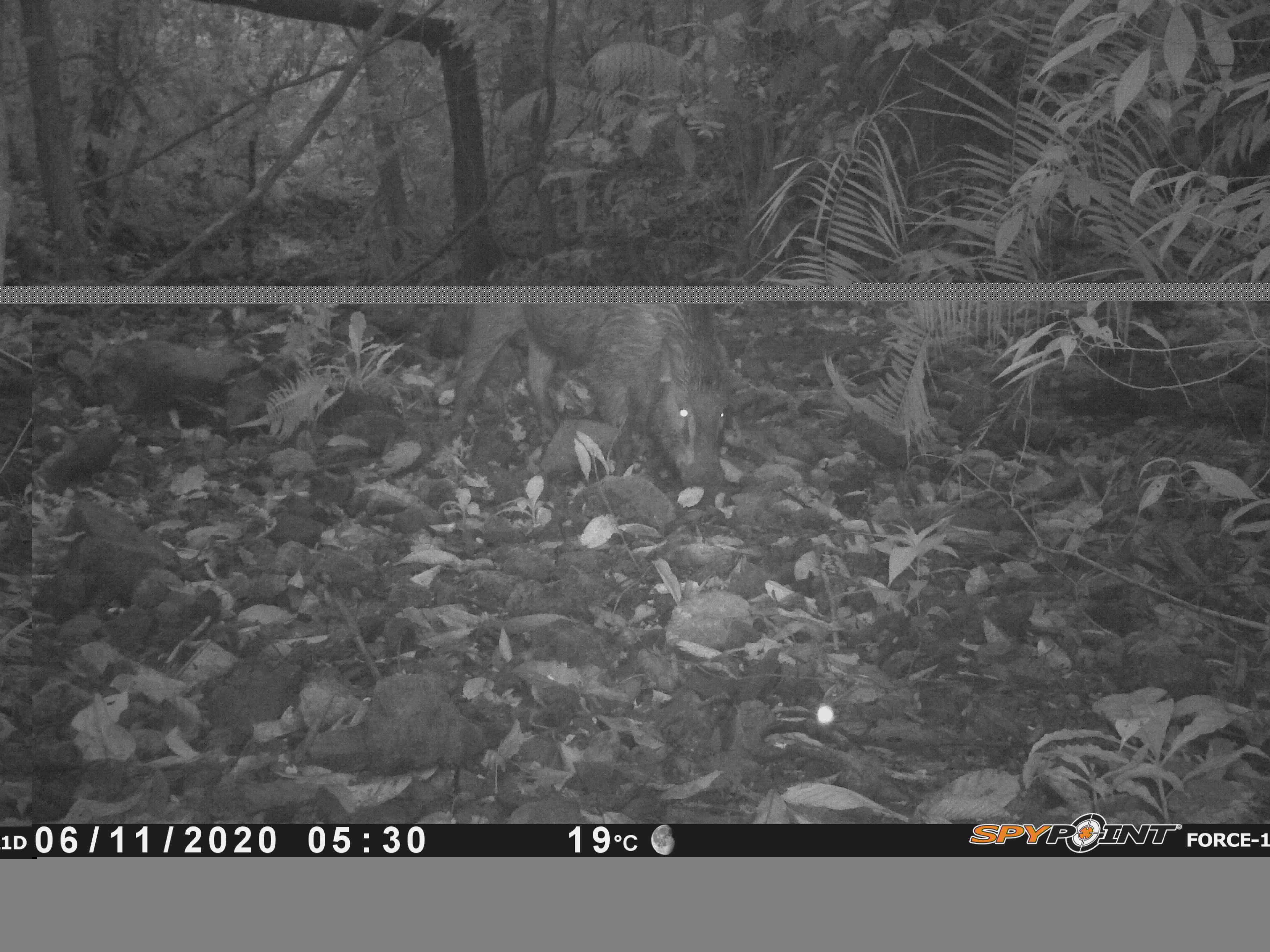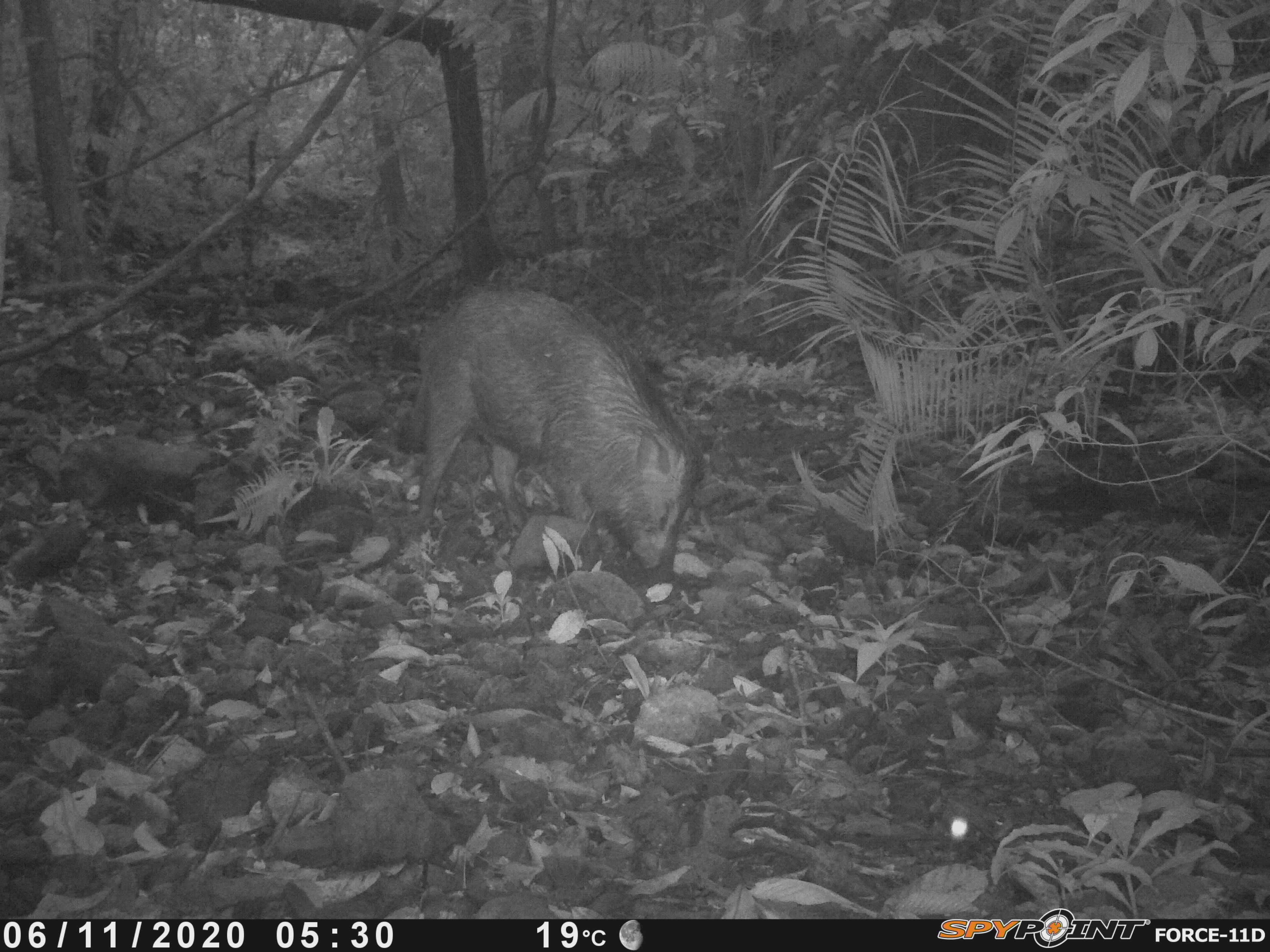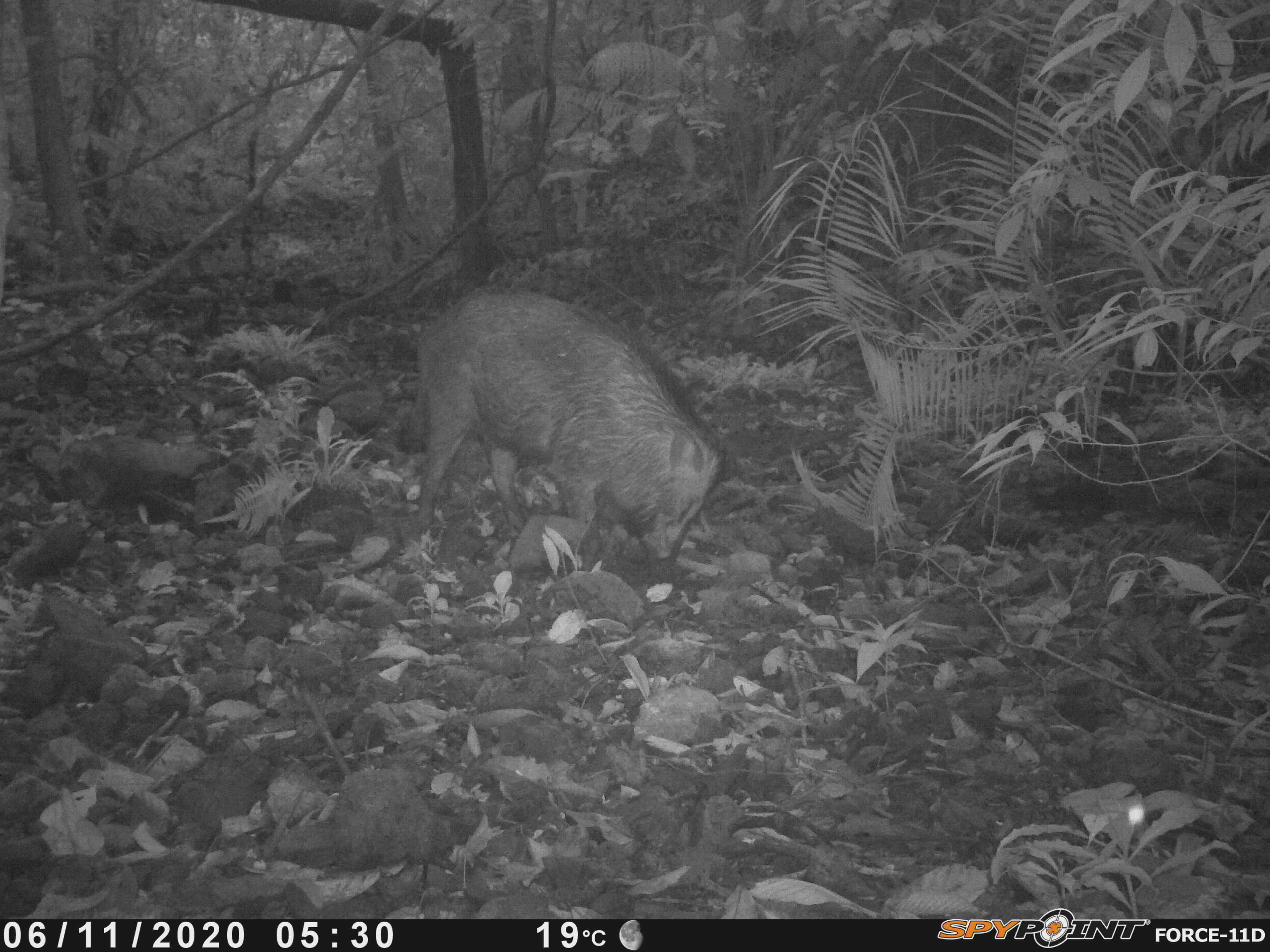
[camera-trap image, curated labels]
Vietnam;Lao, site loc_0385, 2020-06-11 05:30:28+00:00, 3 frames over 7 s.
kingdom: Animalia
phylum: Chordata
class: Mammalia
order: Artiodactyla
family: Suidae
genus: Sus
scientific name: Sus scrofa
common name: eurasian wild pig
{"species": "eurasian wild pig (Sus scrofa)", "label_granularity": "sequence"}